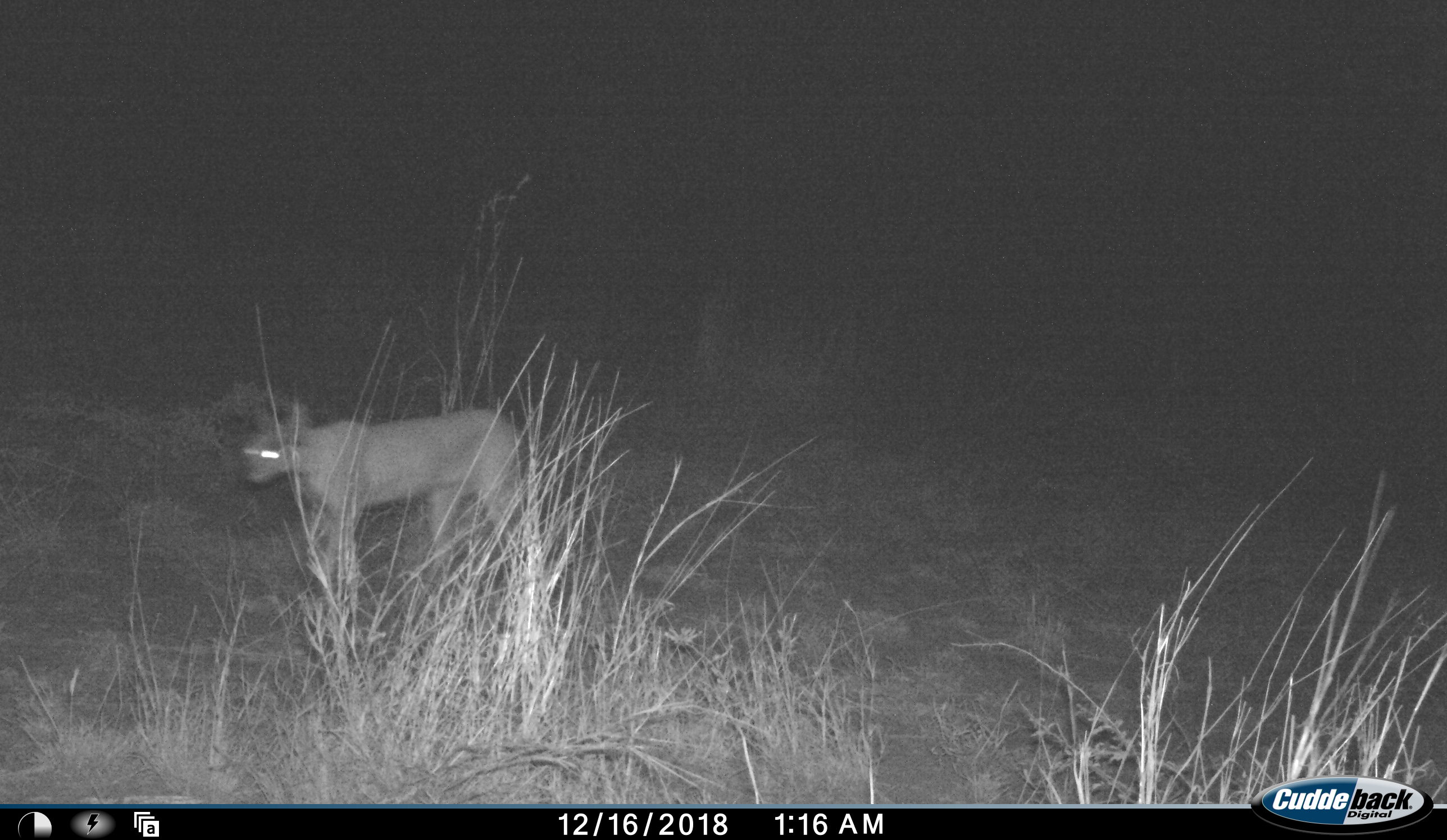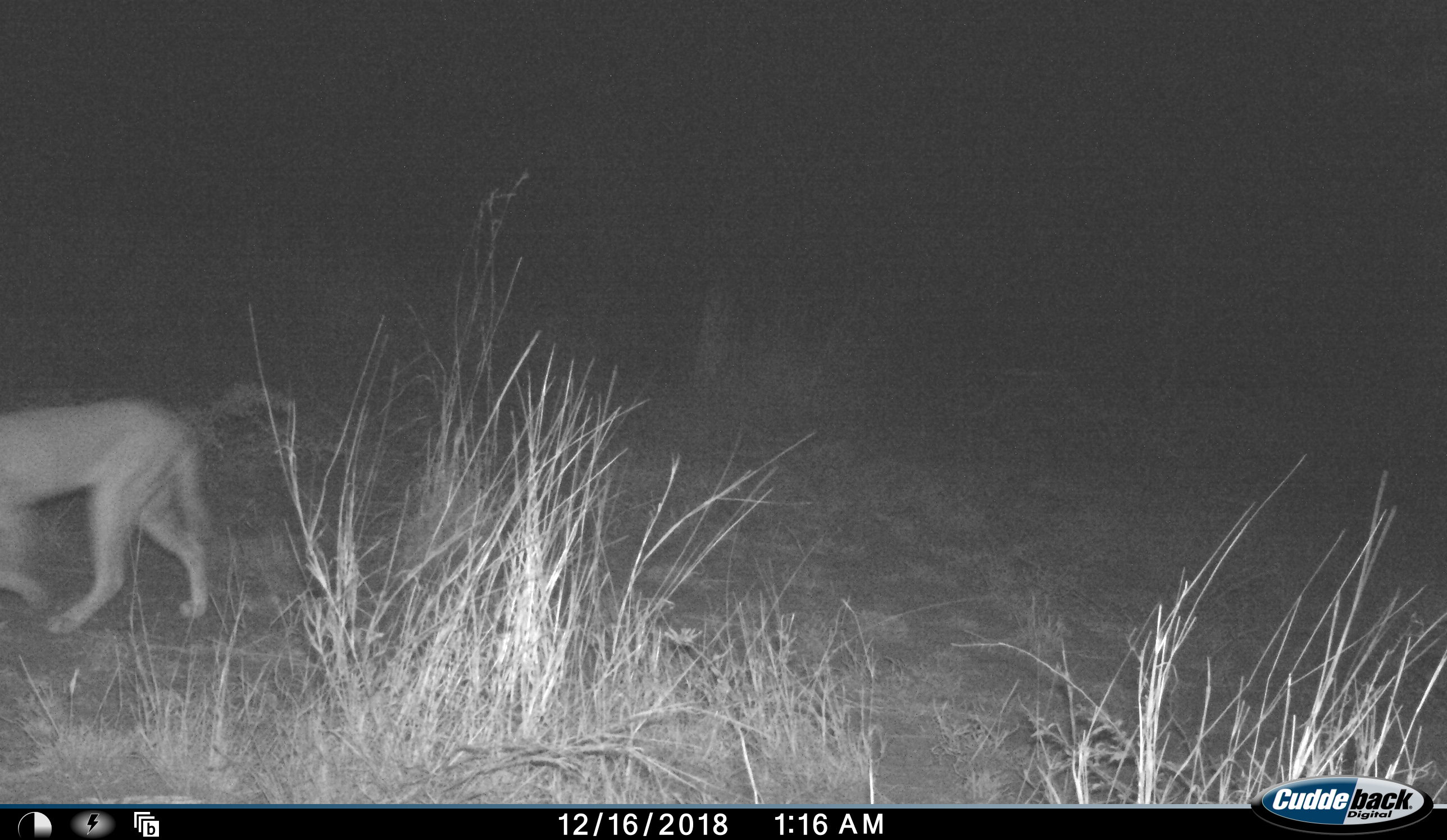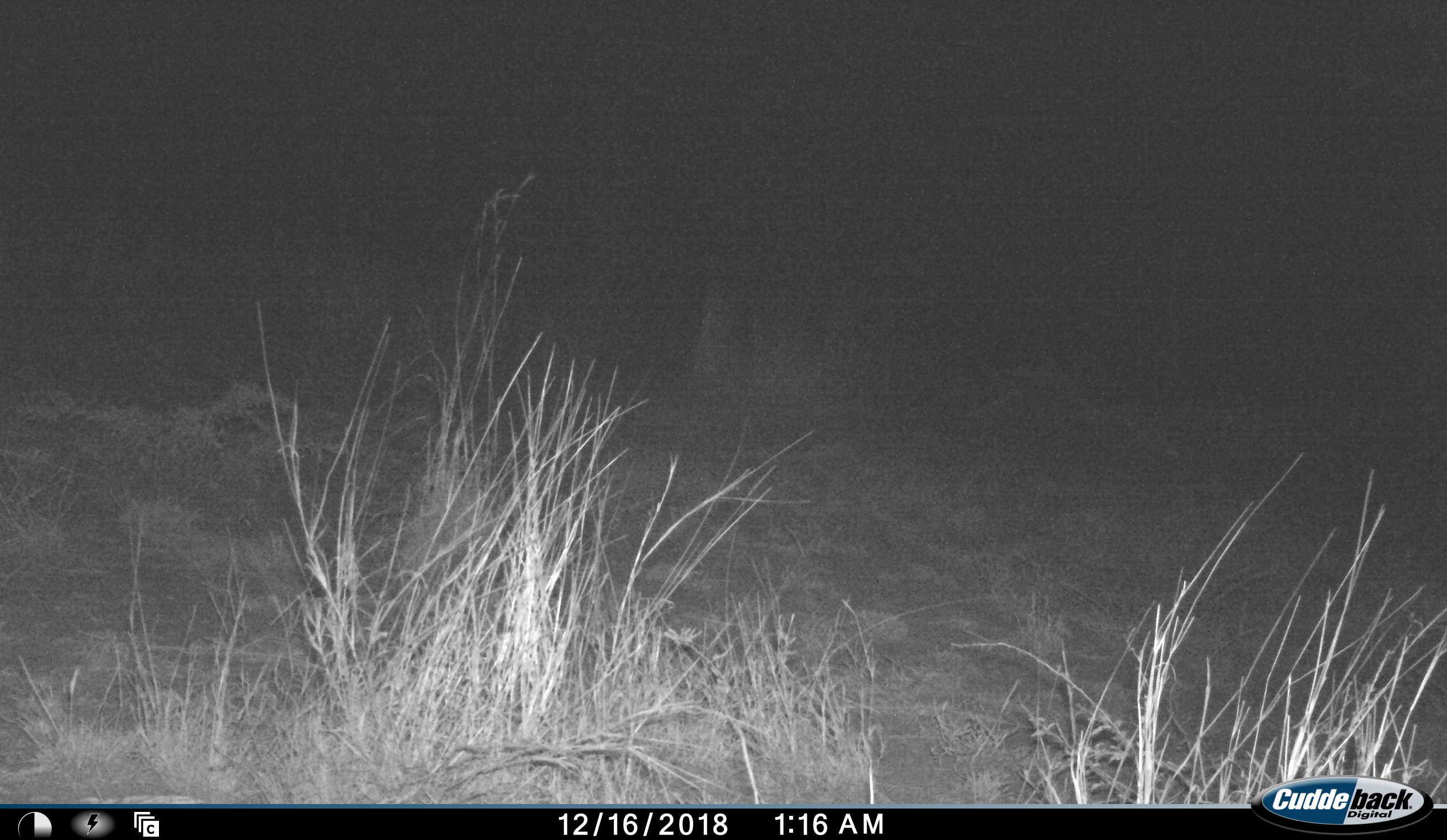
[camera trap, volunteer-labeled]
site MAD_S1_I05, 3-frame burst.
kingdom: Animalia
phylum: Chordata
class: Mammalia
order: Carnivora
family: Felidae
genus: Caracal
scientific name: Caracal caracal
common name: caracal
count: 1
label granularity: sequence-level